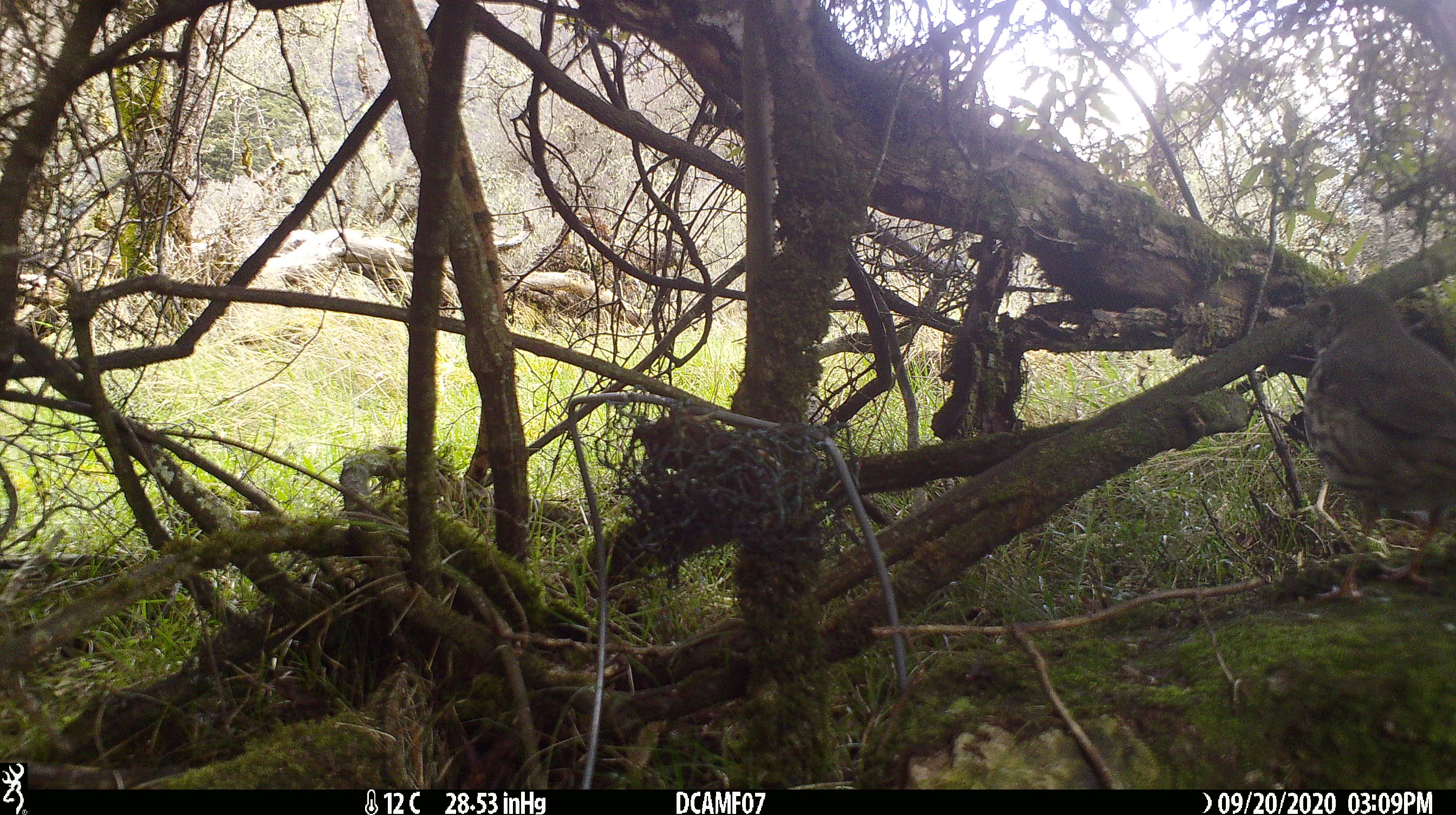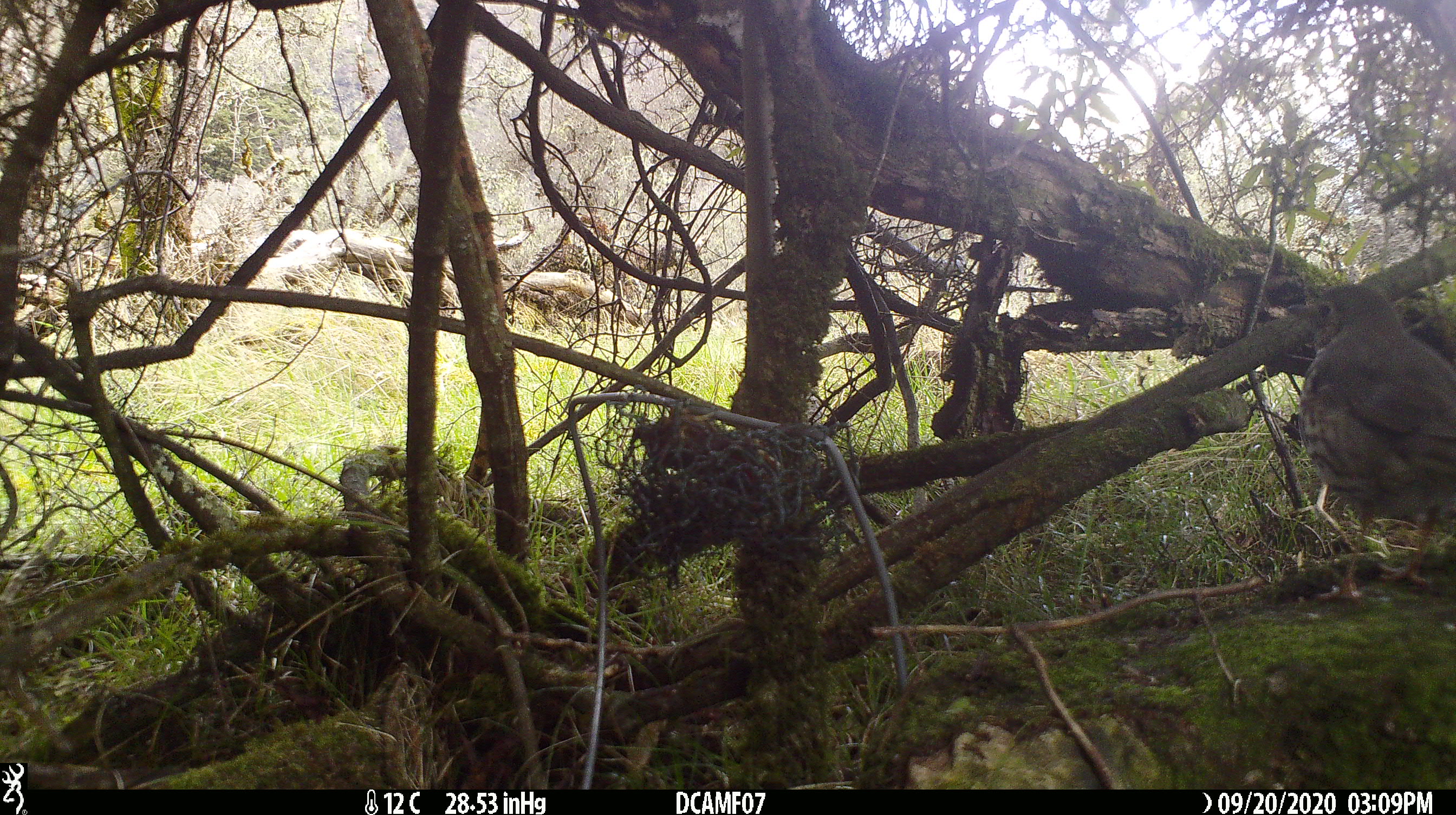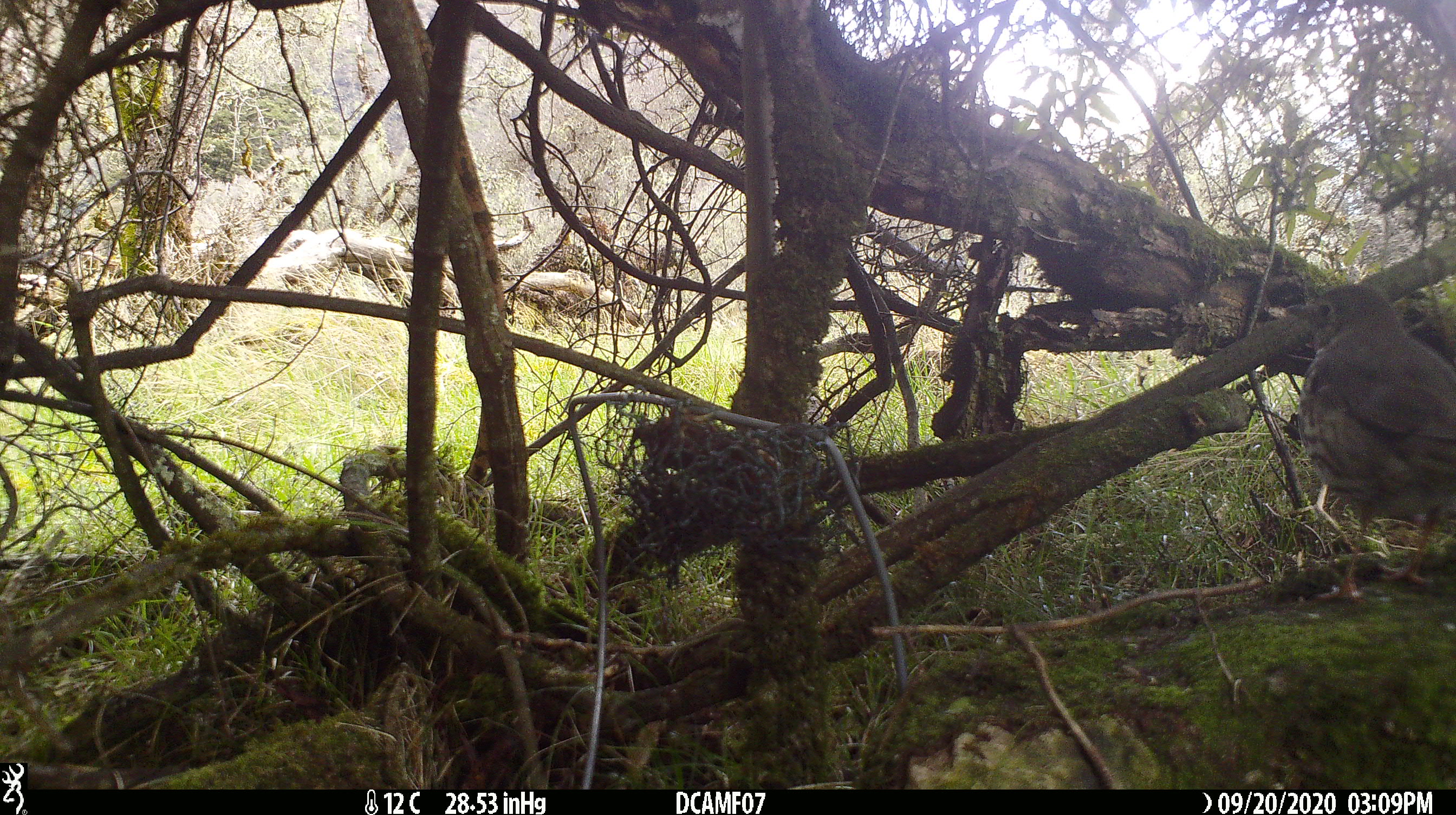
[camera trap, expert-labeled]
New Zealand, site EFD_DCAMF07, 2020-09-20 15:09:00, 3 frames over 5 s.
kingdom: Animalia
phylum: Chordata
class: Aves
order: Passeriformes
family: Turdidae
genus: Turdus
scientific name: Turdus philomelos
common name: song thrush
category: thrush